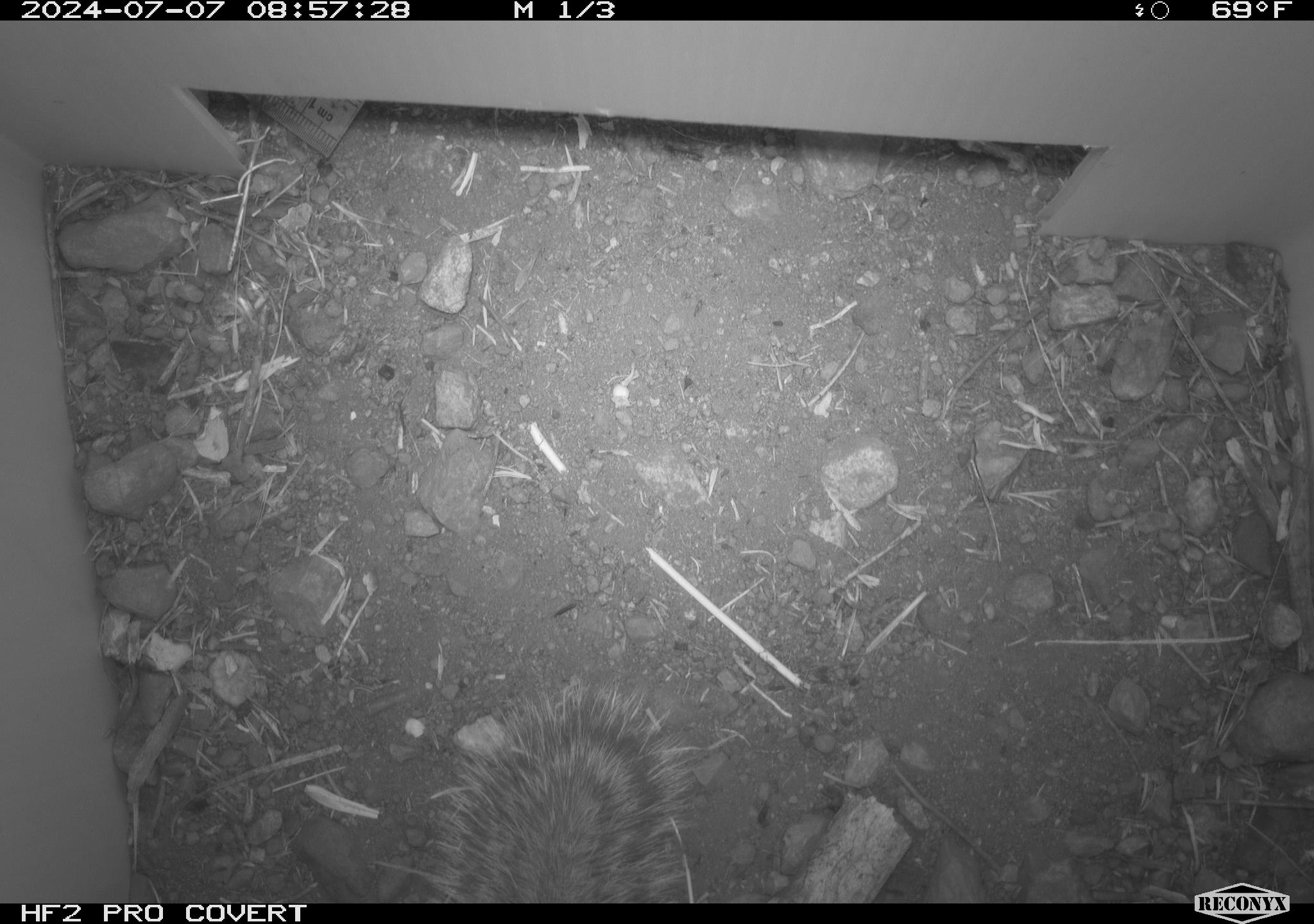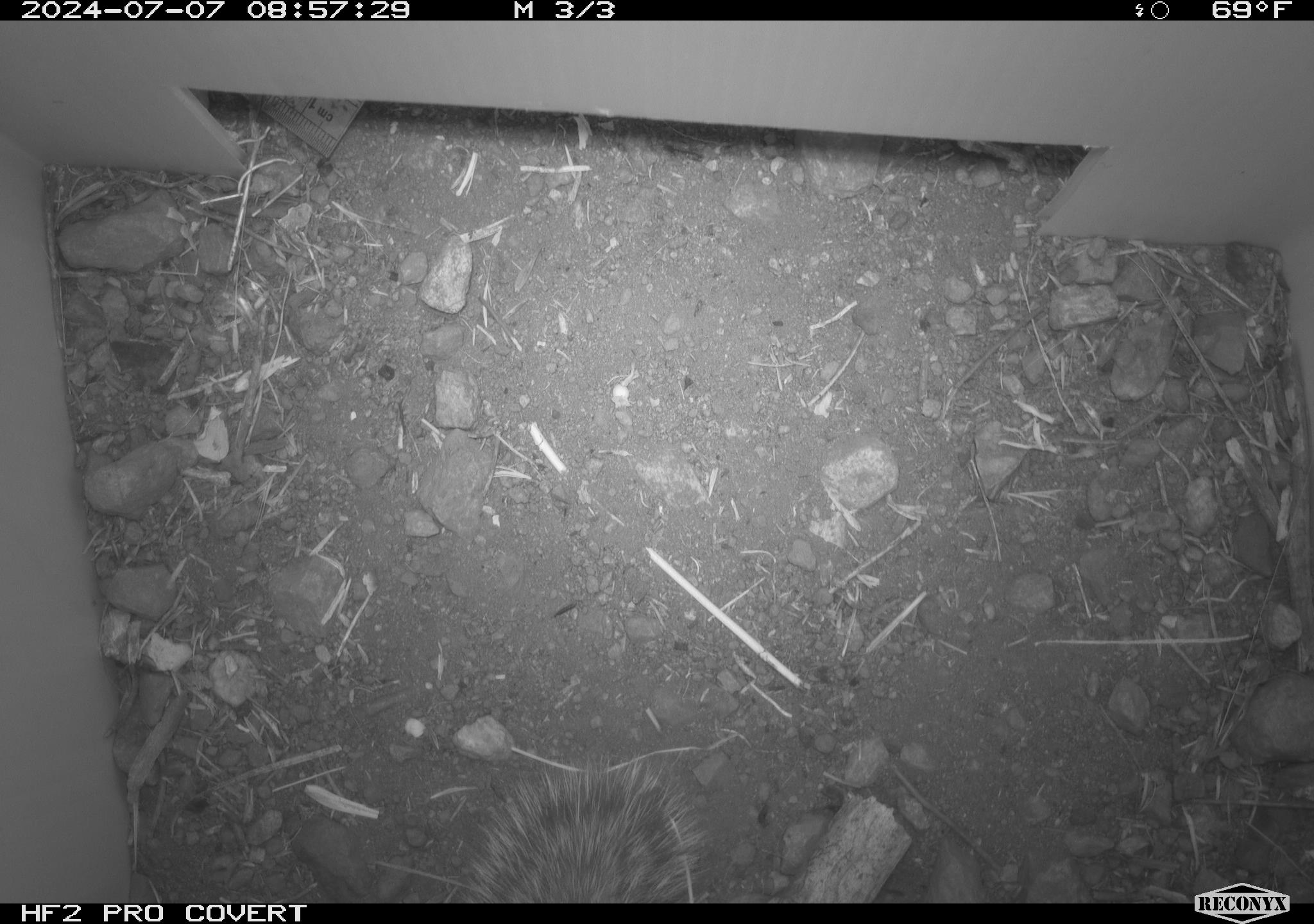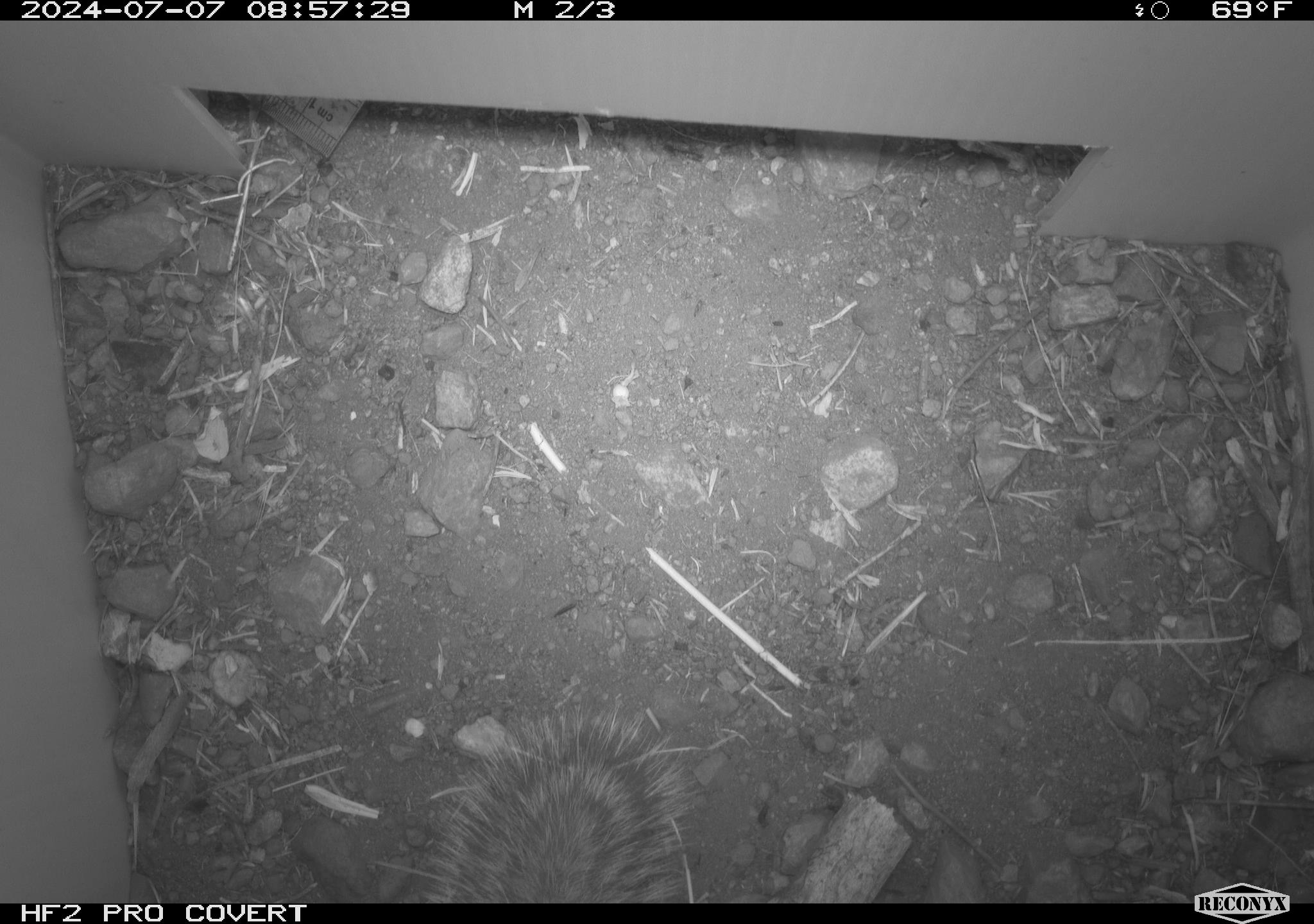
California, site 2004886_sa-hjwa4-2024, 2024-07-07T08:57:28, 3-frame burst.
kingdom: Animalia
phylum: Chordata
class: Mammalia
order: Rodentia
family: Sciuridae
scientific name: Sciuridae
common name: squirrels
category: sciuridae family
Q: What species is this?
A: Sciuridae family (squirrels) (Sciuridae).